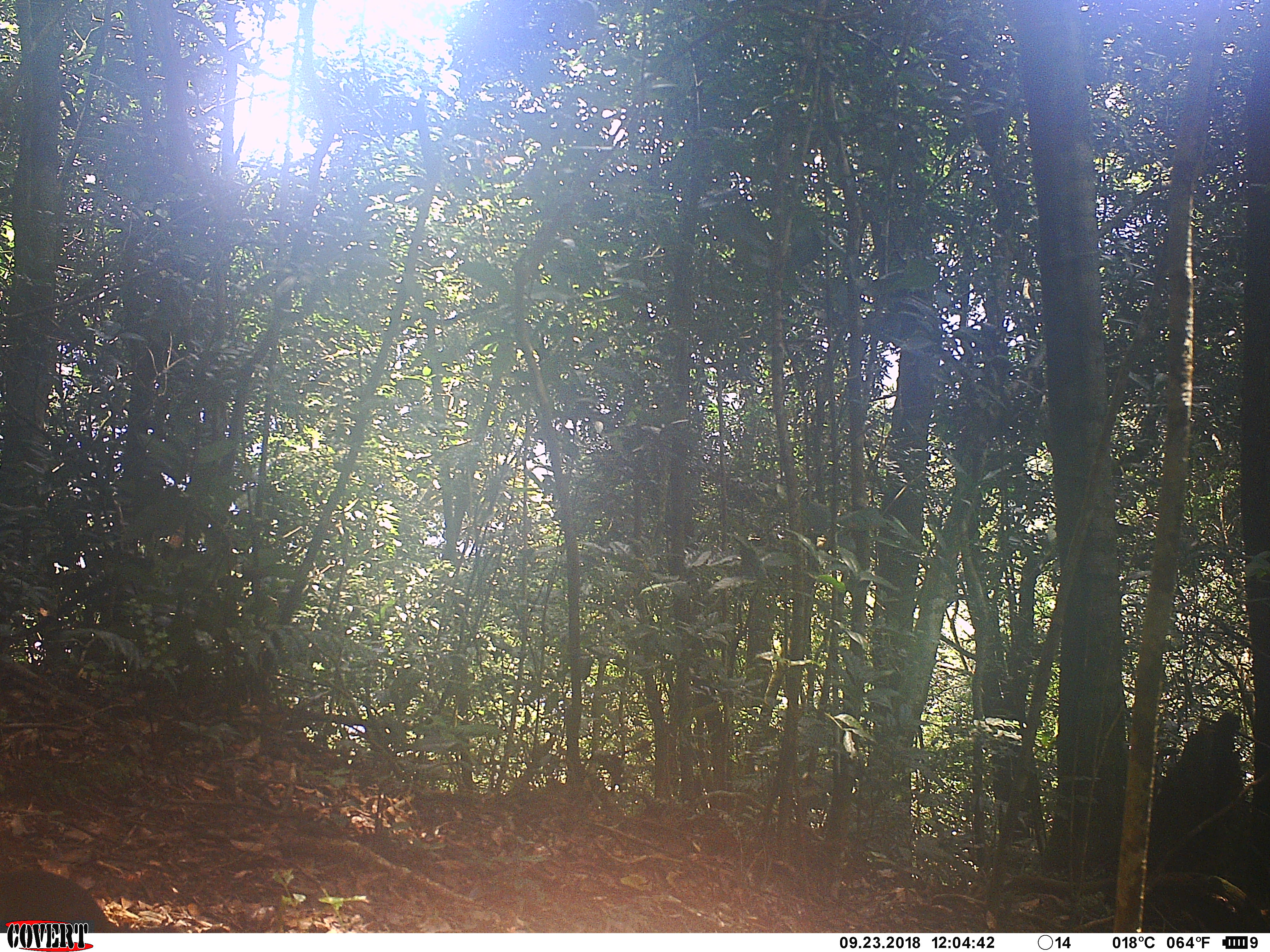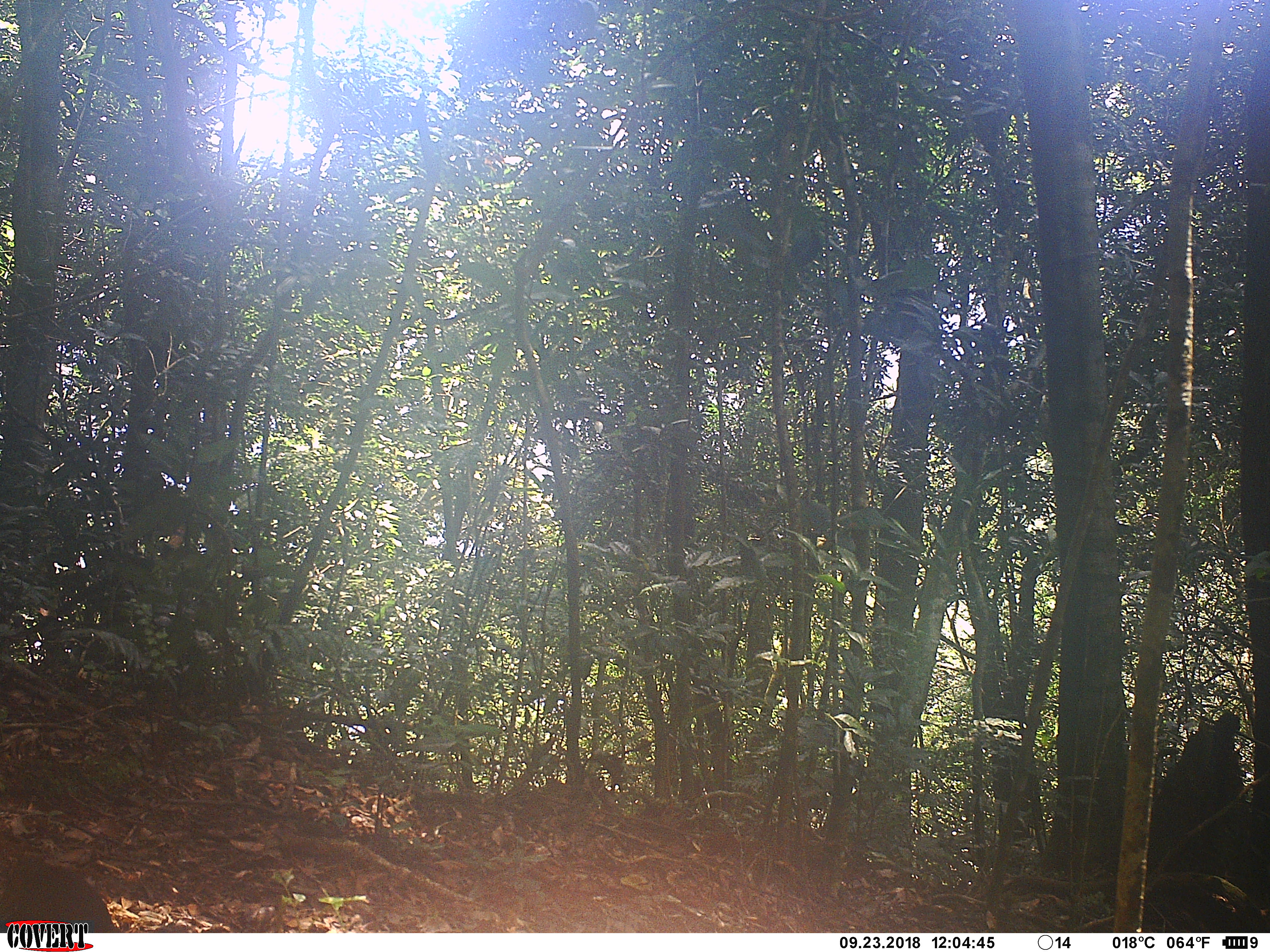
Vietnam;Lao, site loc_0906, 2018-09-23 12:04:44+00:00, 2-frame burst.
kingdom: Animalia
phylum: Chordata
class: Mammalia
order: Rodentia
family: Sciuridae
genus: Dremomys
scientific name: Dremomys rufigenis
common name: red-cheeked squirrel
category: red cheeked squirrel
Red cheeked squirrel (red-cheeked squirrel) (Dremomys rufigenis). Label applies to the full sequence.